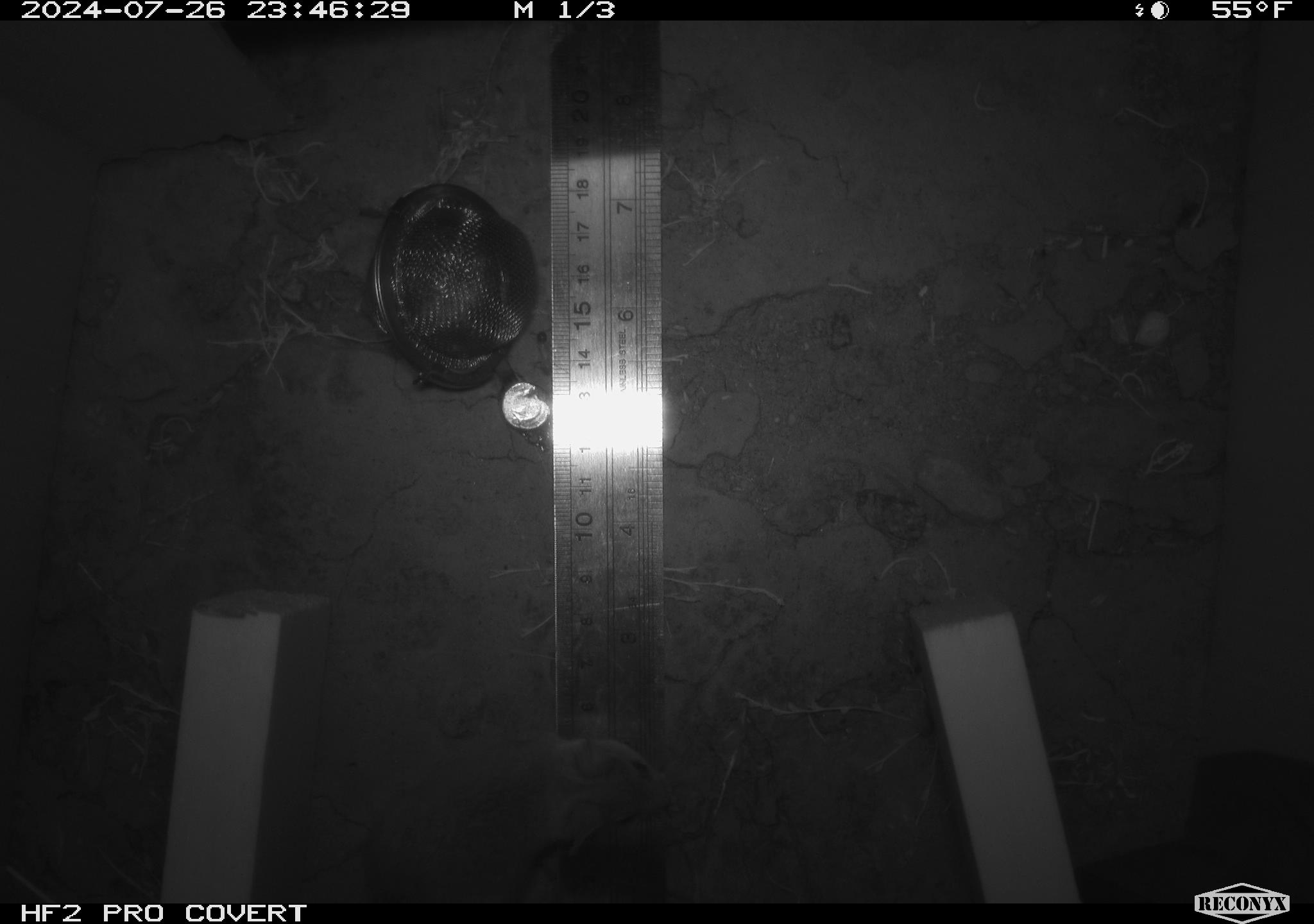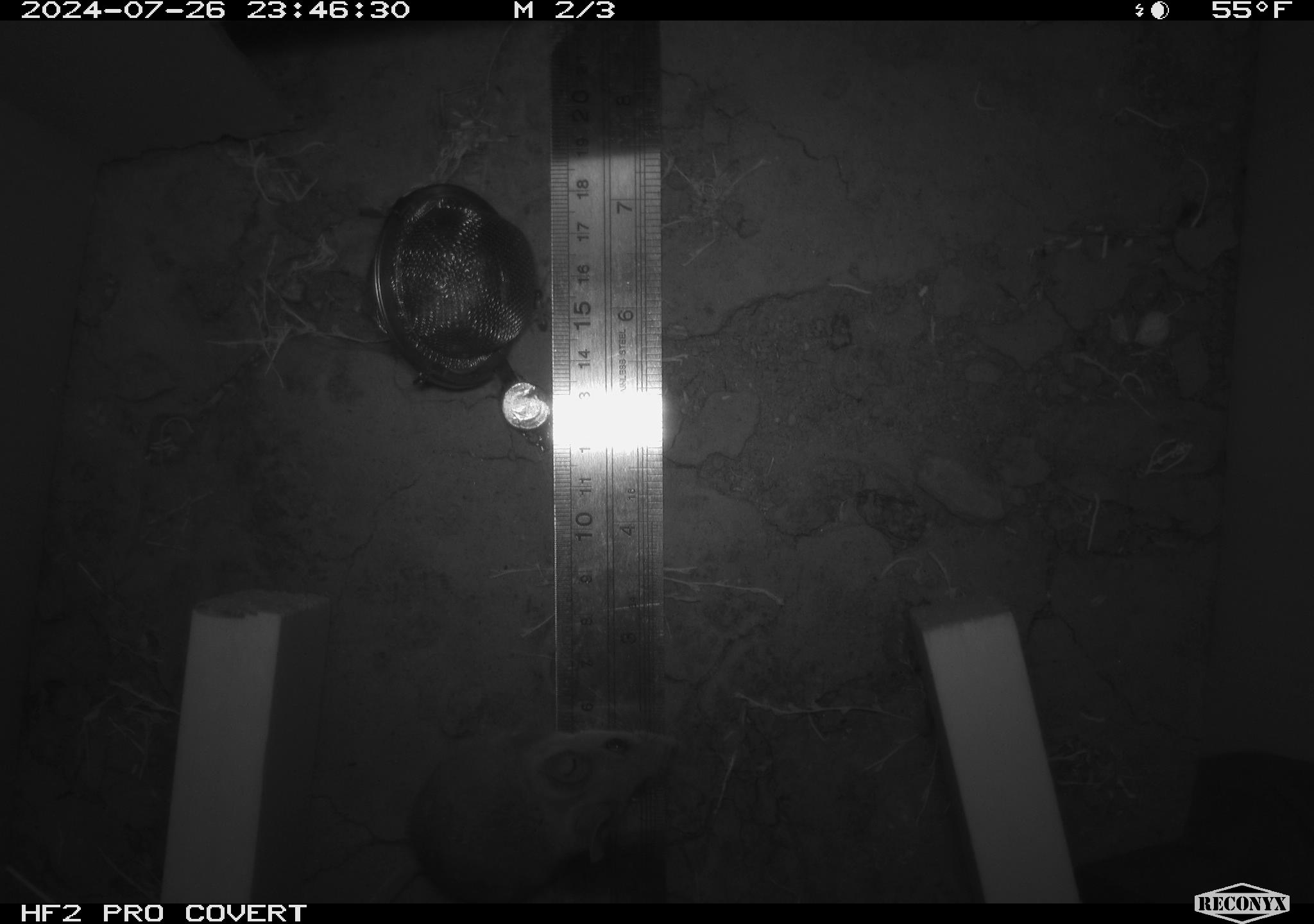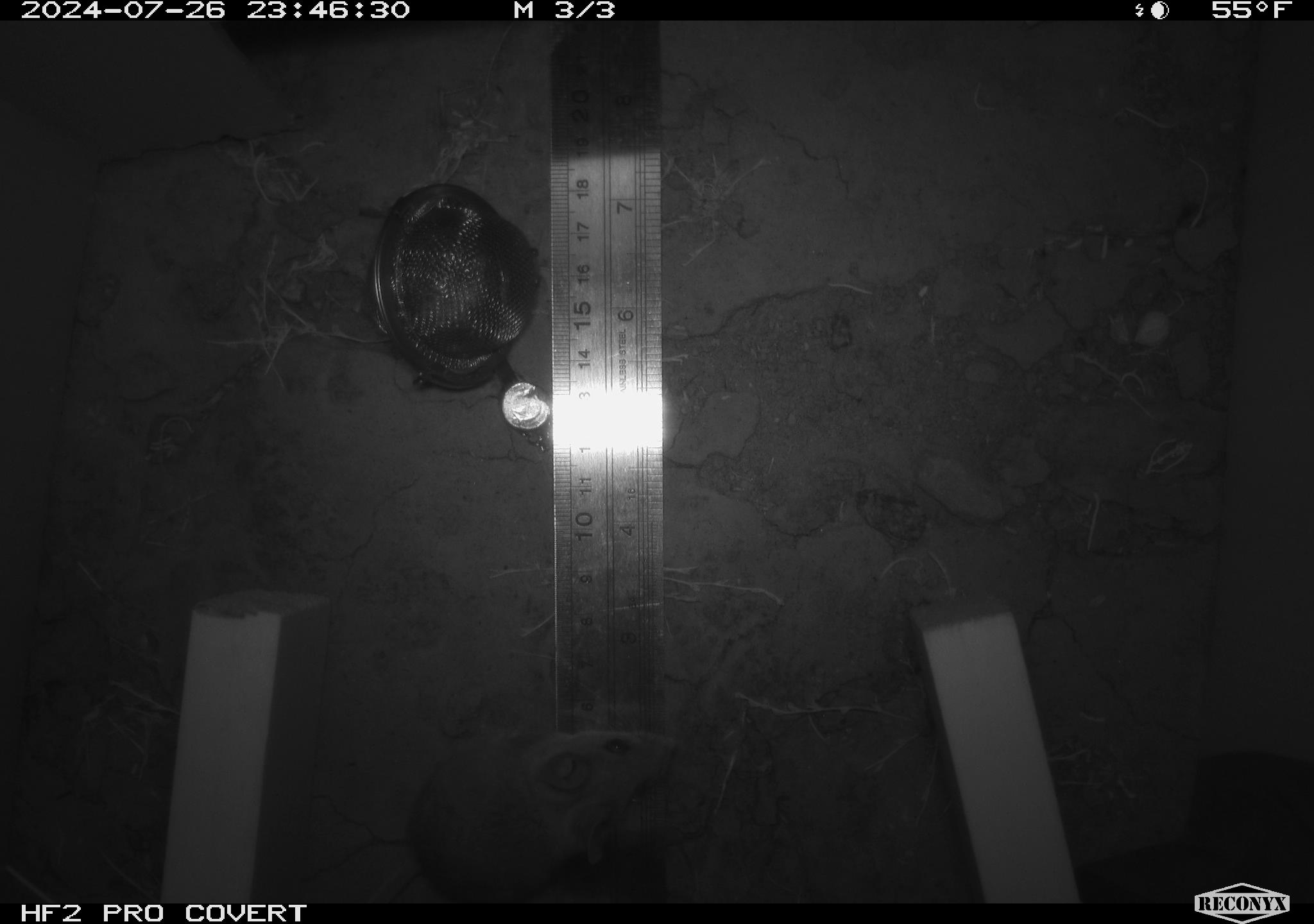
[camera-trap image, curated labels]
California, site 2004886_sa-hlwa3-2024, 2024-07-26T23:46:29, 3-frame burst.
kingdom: Animalia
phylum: Chordata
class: Mammalia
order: Rodentia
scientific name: Rodentia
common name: mouse species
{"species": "mouse species (Rodentia)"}